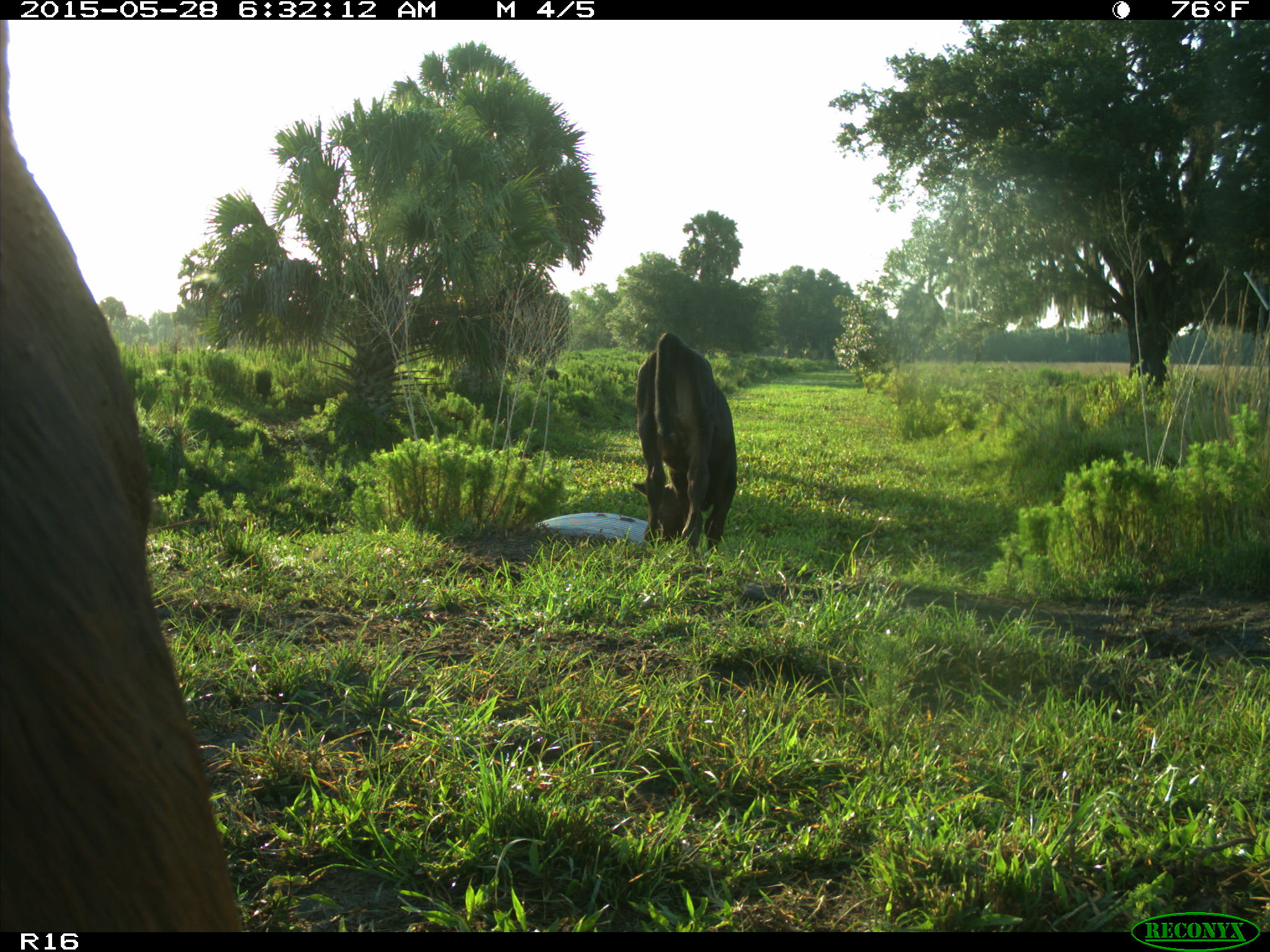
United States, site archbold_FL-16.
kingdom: Animalia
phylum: Chordata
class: Mammalia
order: Artiodactyla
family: Bovidae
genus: Bos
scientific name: Bos taurus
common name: domestic cow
Bos taurus (domestic cow).